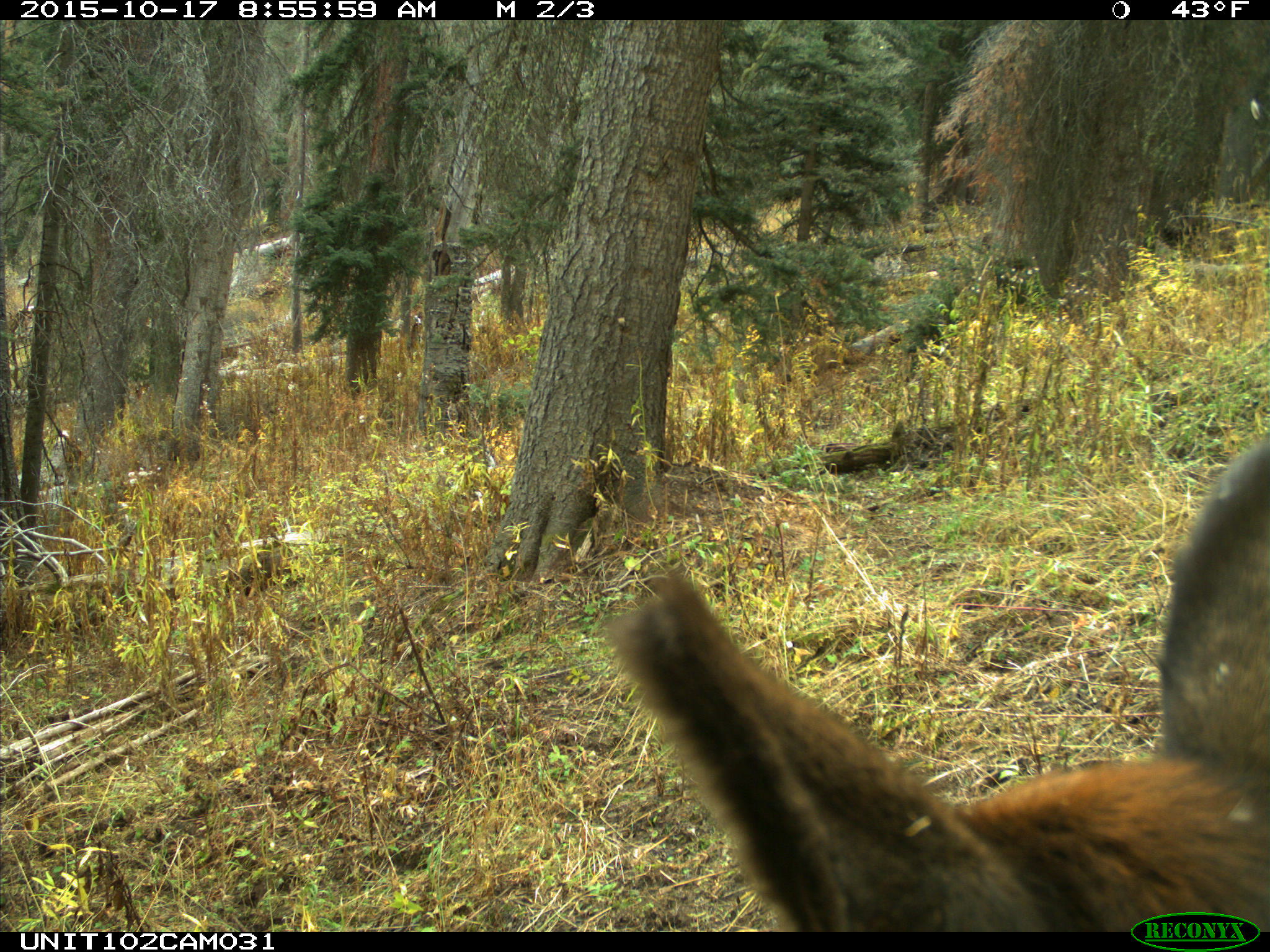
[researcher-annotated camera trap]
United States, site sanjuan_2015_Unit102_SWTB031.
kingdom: Animalia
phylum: Chordata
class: Mammalia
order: Artiodactyla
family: Cervidae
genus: Cervus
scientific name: Cervus elaphus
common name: red deer